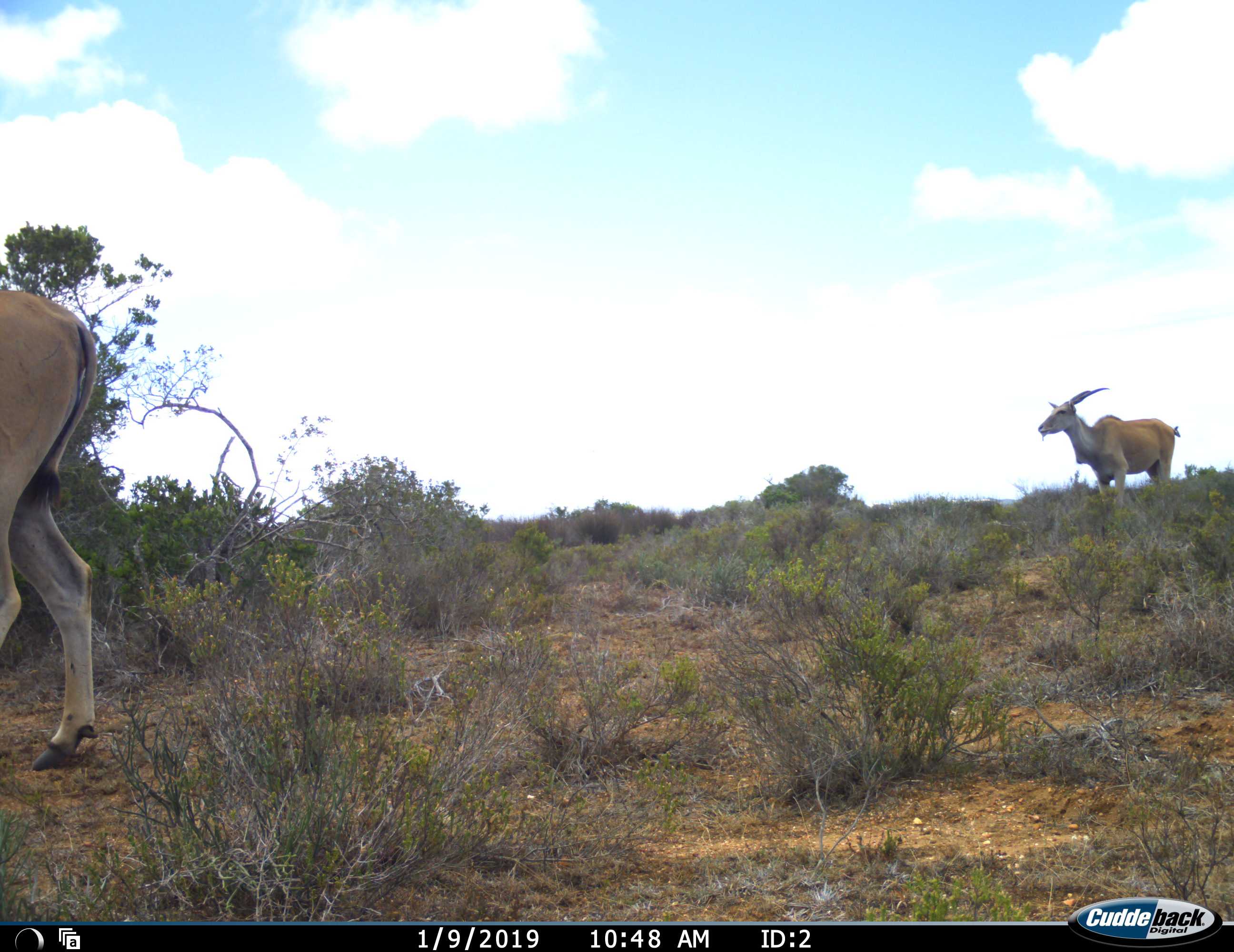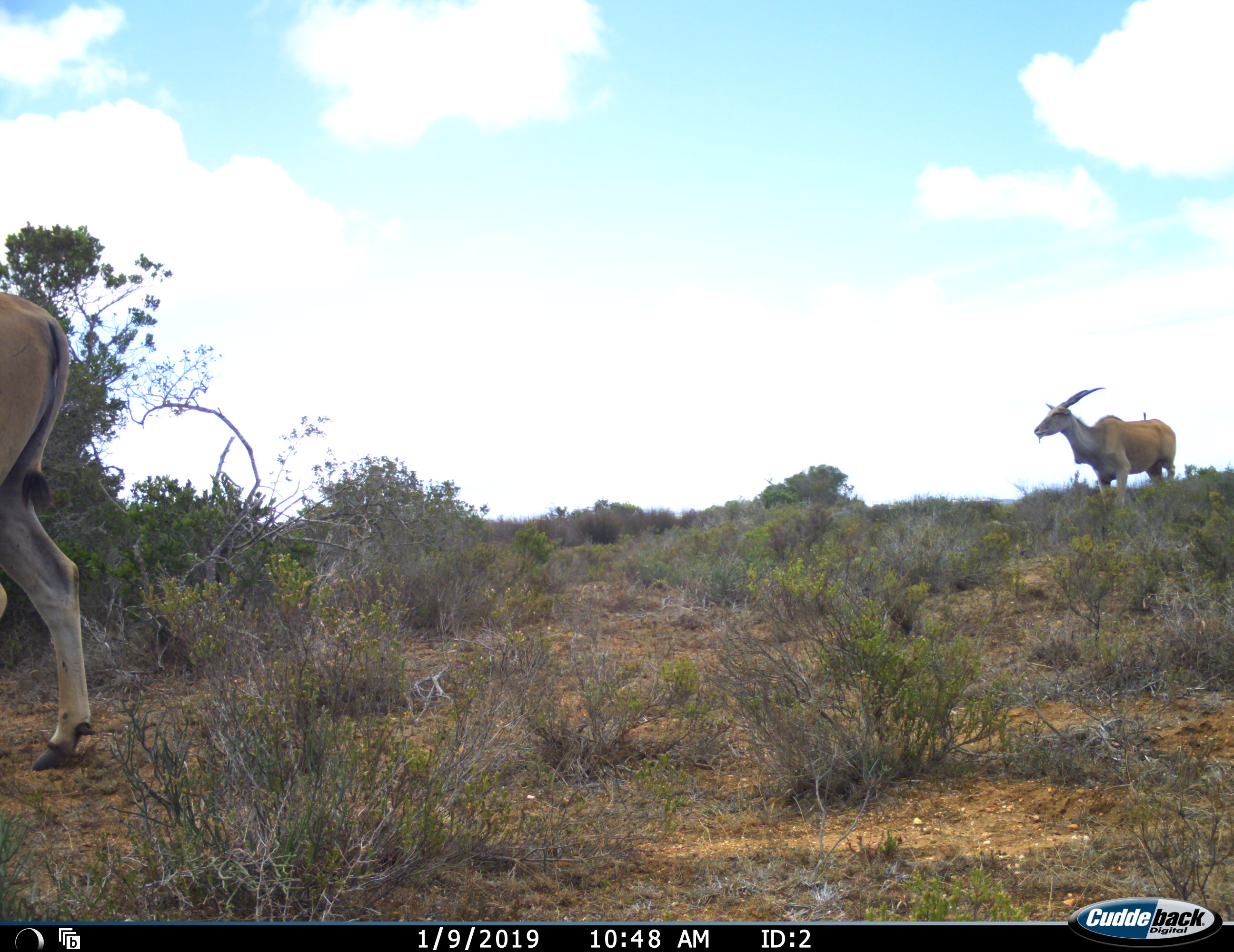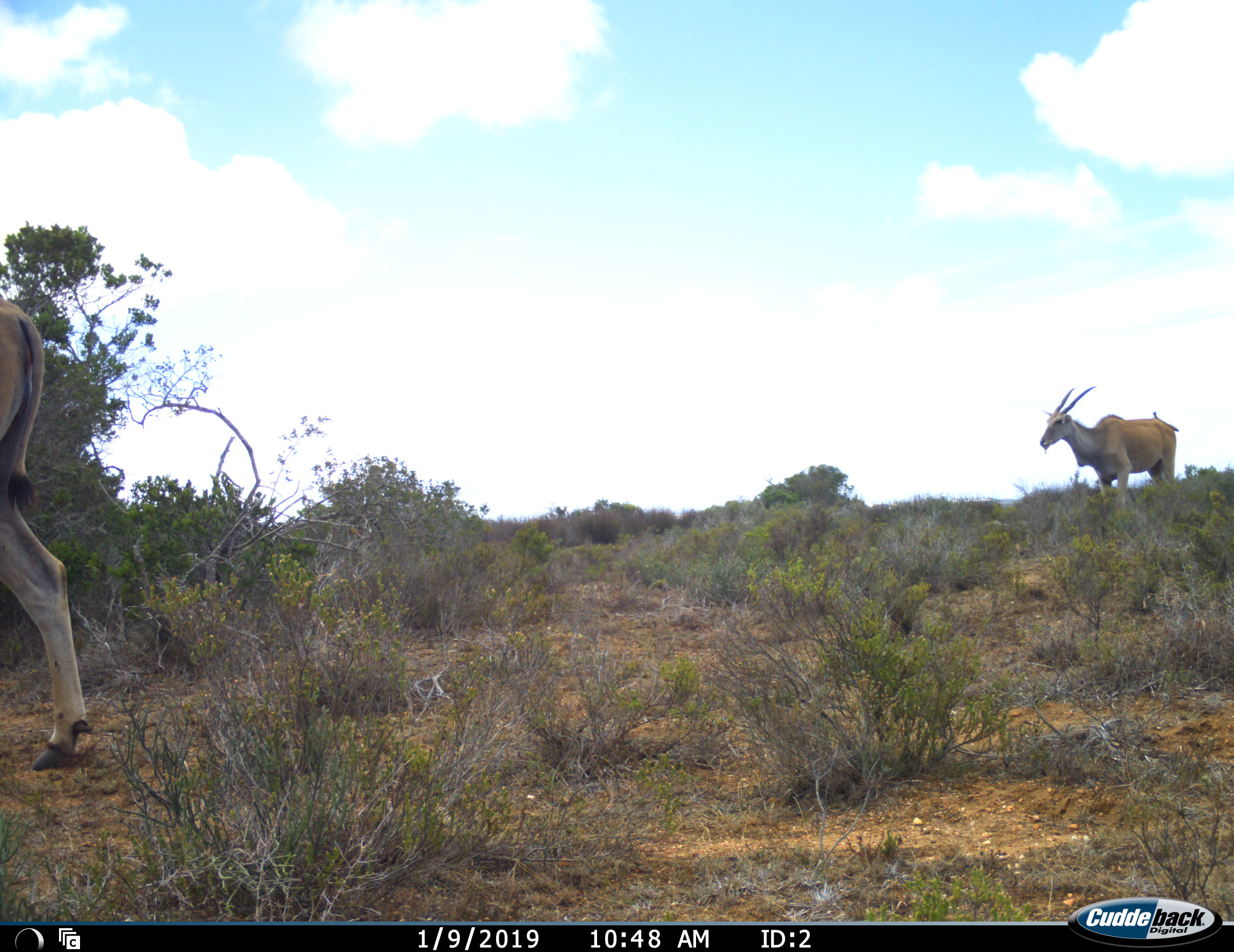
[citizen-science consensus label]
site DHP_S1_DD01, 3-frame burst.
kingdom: Animalia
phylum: Chordata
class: Mammalia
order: Artiodactyla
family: Bovidae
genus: Tragelaphus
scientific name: Tragelaphus oryx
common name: eland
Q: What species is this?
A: Eland (Tragelaphus oryx).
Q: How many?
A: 2.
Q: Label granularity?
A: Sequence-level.